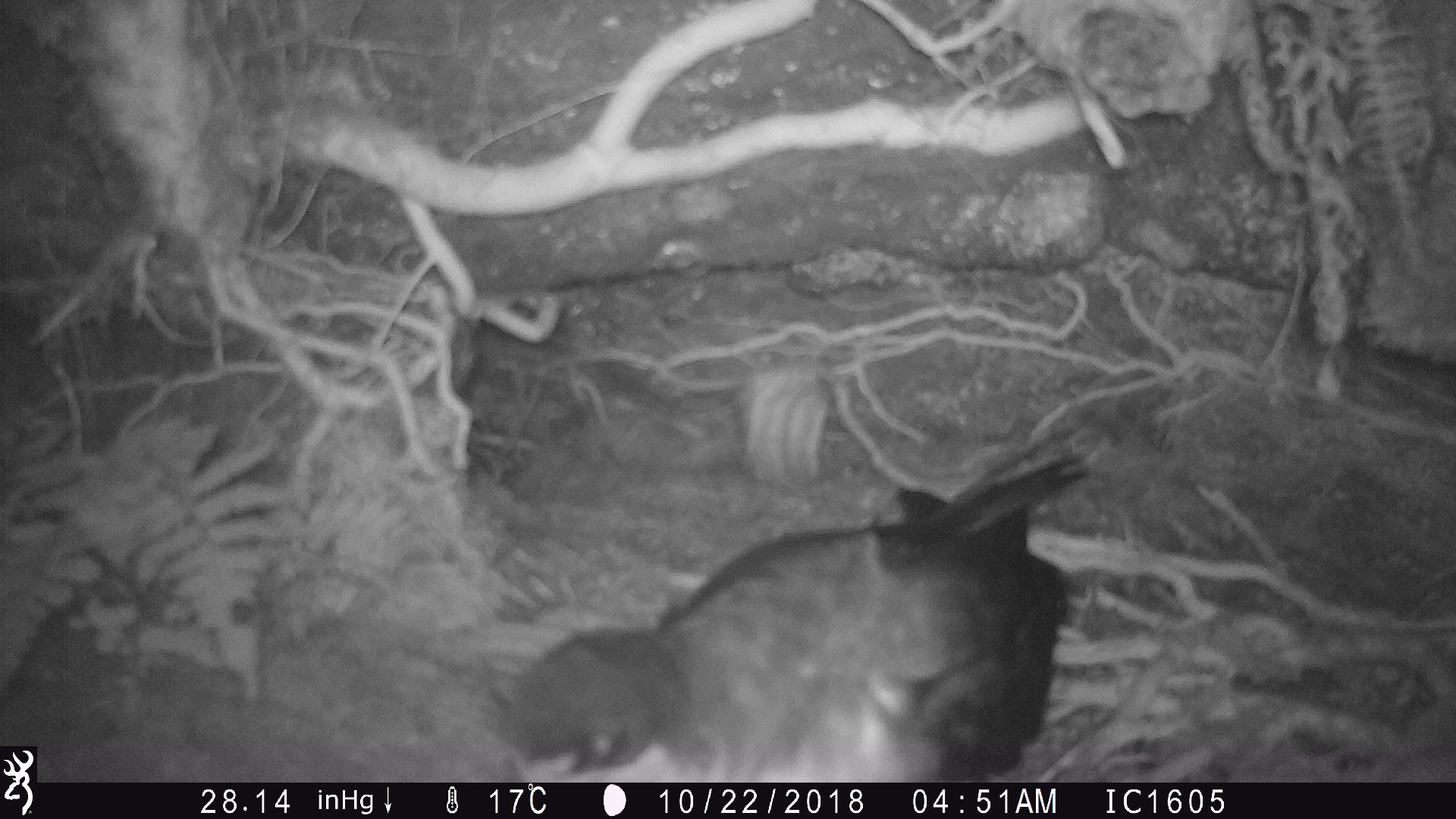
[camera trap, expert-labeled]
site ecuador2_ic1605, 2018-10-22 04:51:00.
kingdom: Animalia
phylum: Chordata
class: Aves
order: Procellariiformes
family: Procellariidae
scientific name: Procellariidae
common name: petrel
Petrel (Procellariidae).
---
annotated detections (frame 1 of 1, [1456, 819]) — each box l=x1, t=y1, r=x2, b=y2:
petrel: l=483, t=420, r=1091, b=780